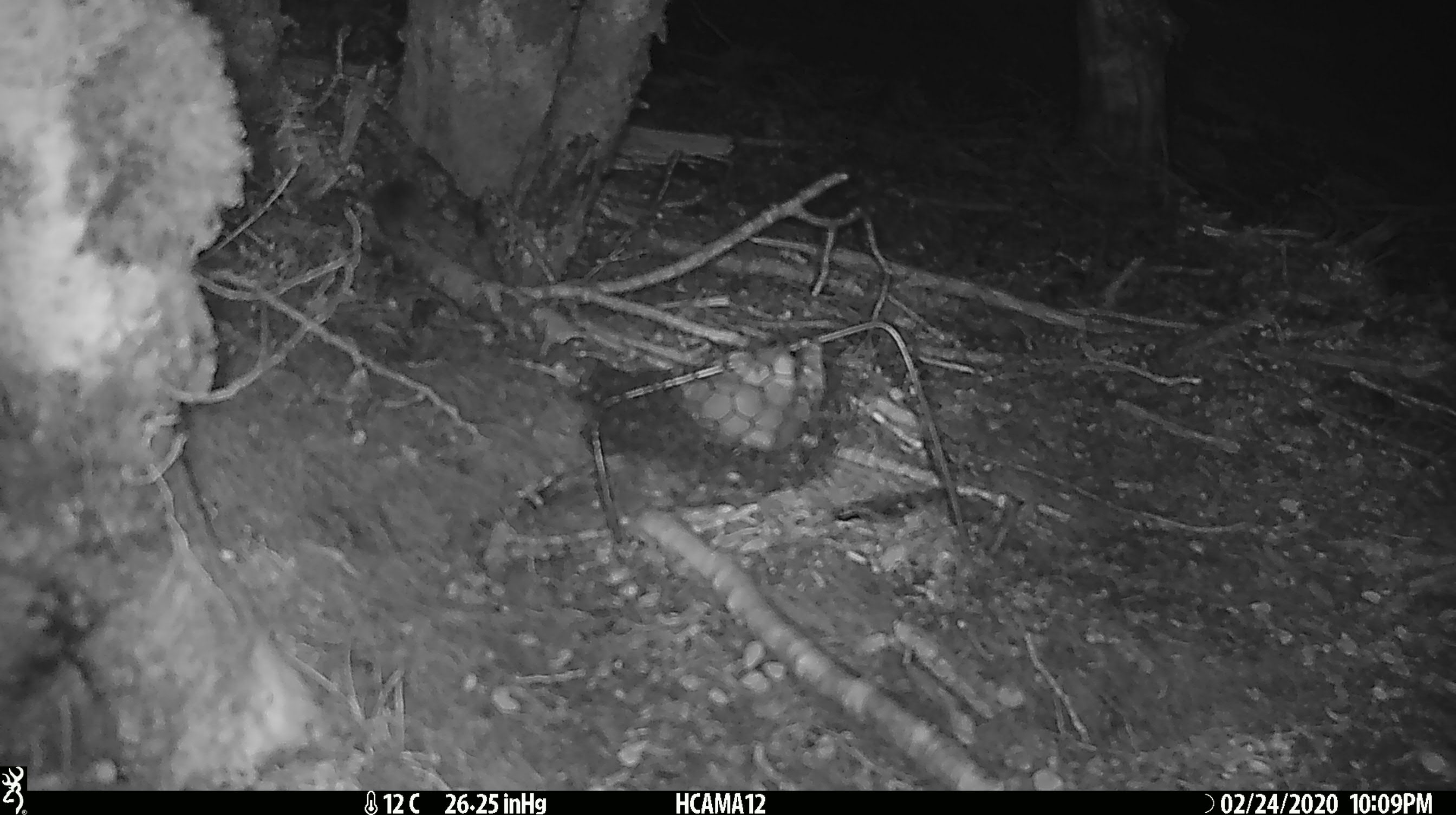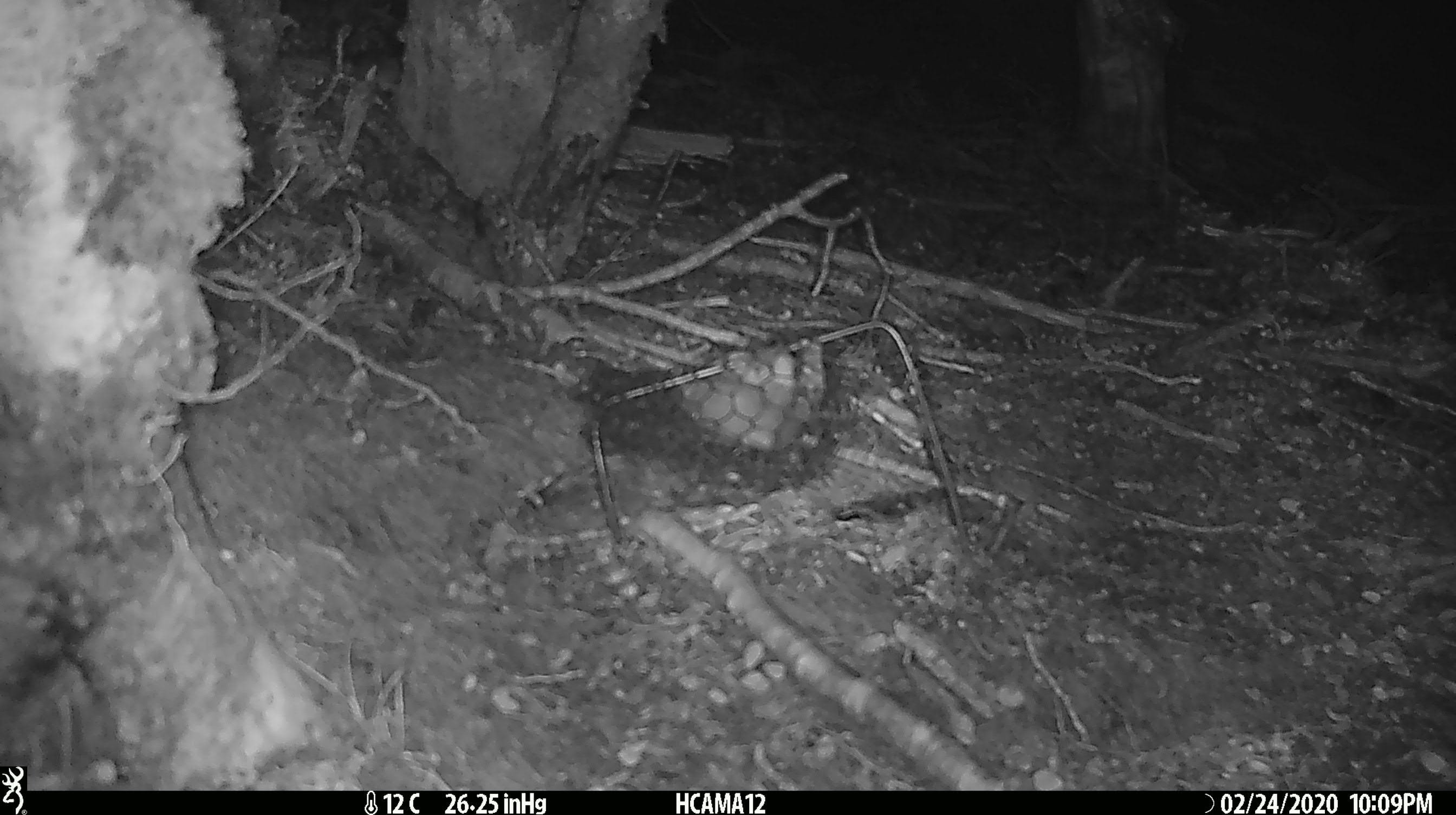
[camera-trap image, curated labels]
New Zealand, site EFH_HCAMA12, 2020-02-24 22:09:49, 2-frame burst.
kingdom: Animalia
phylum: Chordata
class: Mammalia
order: Rodentia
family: Muridae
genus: Mus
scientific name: Mus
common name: mouse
Mouse (Mus).